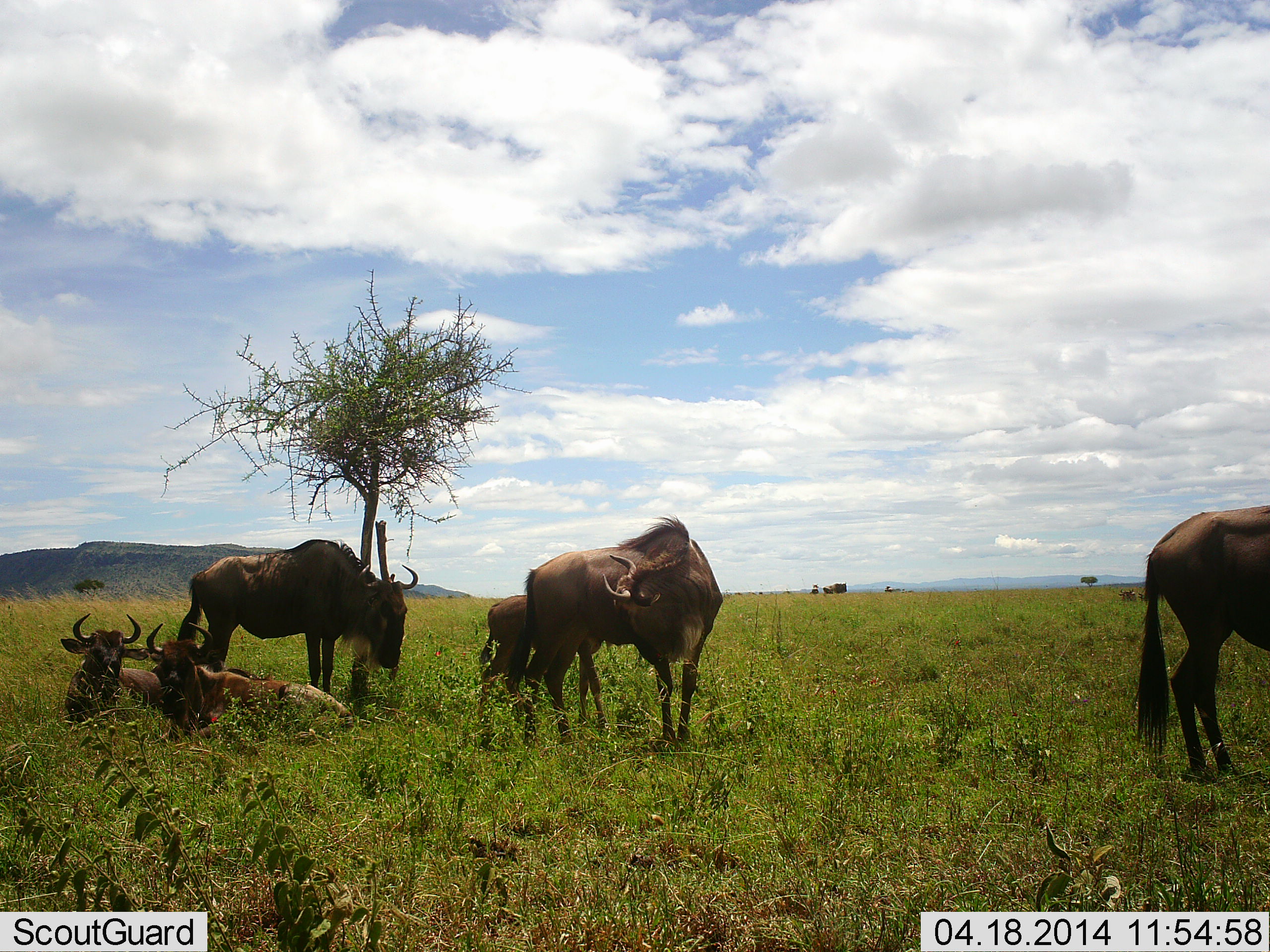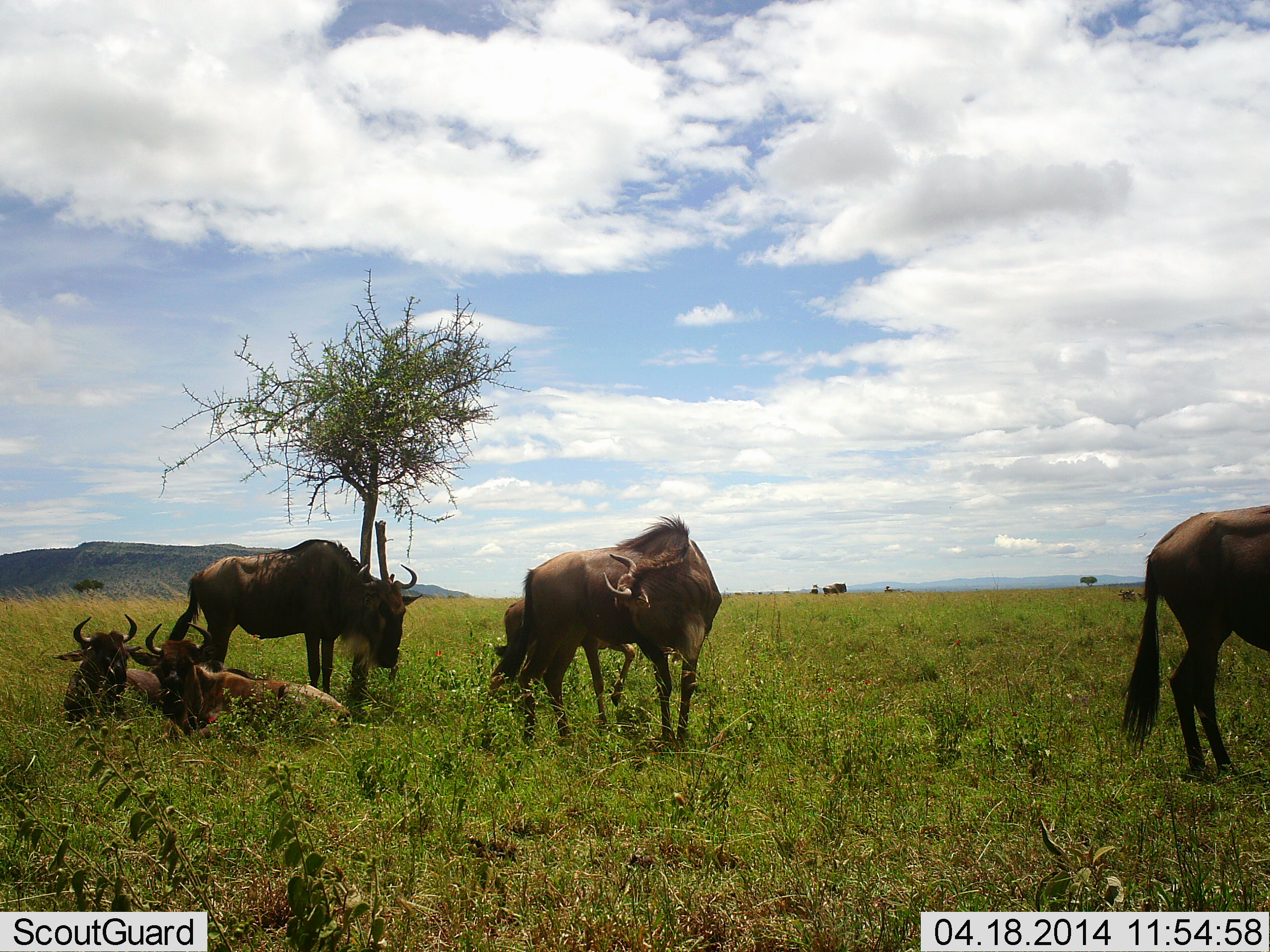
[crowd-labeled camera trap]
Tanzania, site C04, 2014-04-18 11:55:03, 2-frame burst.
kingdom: Animalia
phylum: Chordata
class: Mammalia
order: Artiodactyla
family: Bovidae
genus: Connochaetes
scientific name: Connochaetes taurinus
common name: blue wildebeest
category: wildebeest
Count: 6.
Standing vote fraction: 90%.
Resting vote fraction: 90%.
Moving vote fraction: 0%.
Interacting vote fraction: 10%.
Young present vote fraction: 60%.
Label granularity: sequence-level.